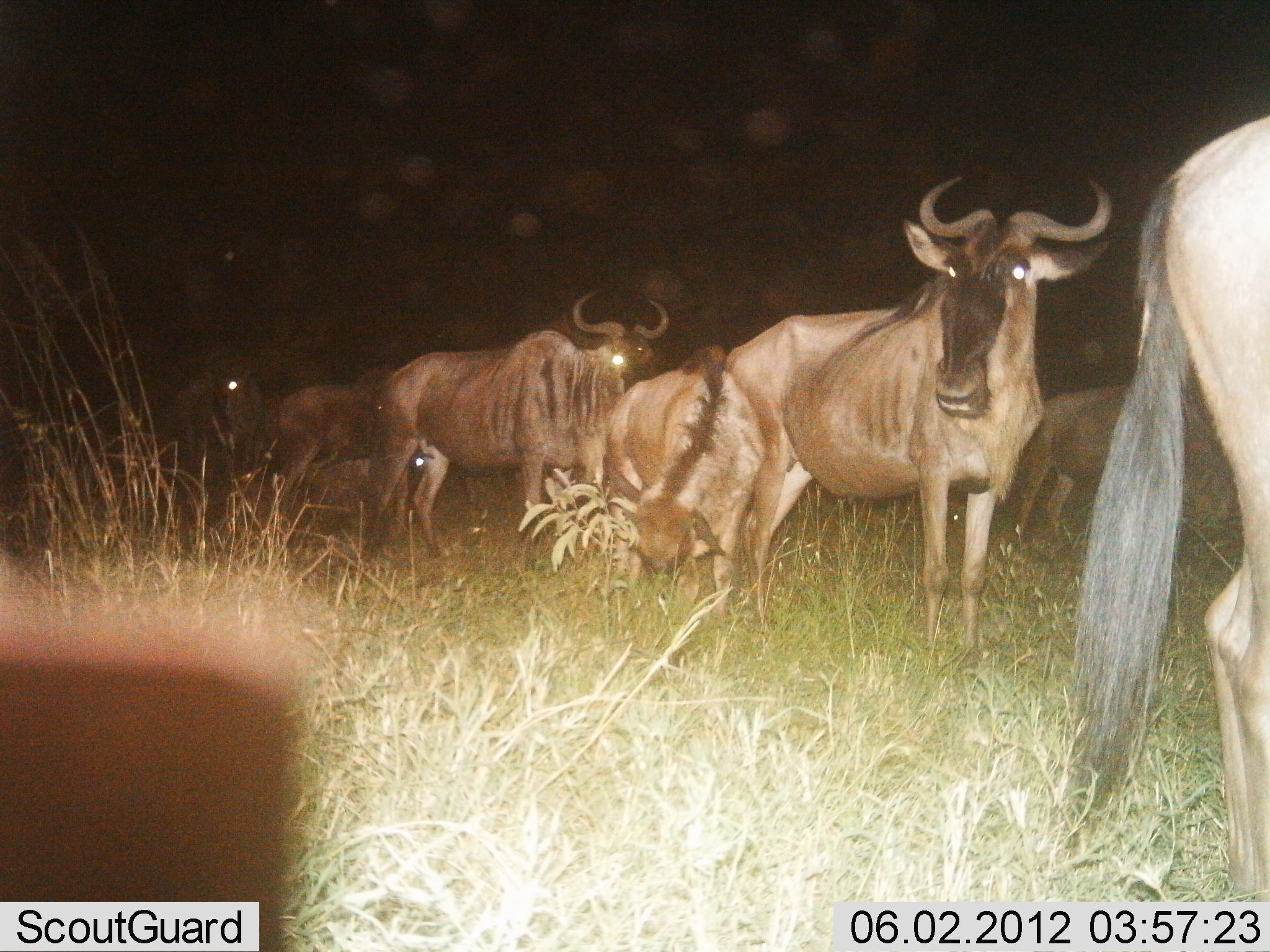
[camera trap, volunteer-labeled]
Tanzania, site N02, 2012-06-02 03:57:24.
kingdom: Animalia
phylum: Chordata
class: Mammalia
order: Artiodactyla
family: Bovidae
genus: Connochaetes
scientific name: Connochaetes taurinus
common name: blue wildebeest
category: wildebeest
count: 7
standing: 80%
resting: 10%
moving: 10%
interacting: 0%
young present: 40%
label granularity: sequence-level